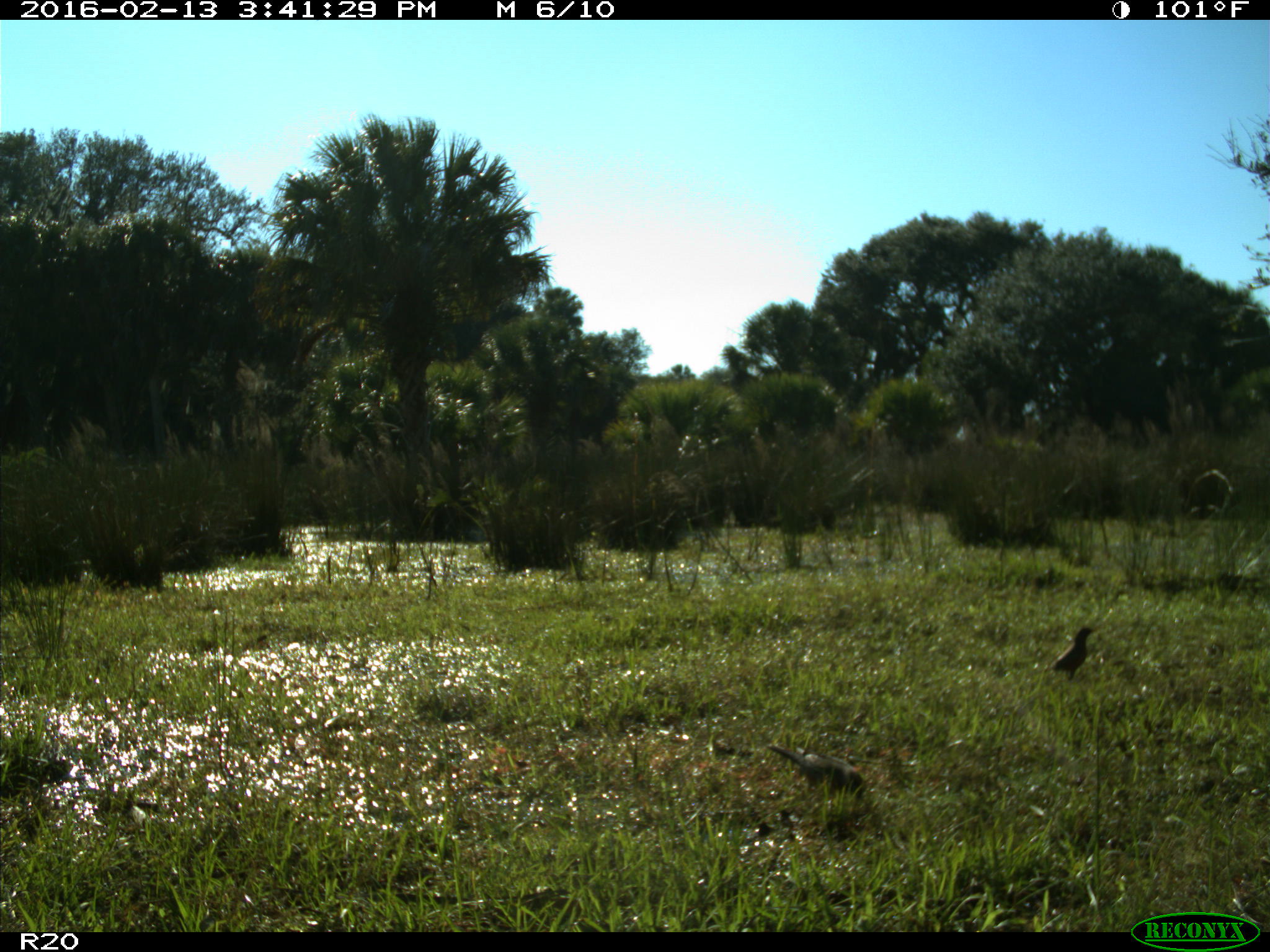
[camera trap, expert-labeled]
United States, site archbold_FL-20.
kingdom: Animalia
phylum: Chordata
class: Aves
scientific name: Aves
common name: birds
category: unidentified bird